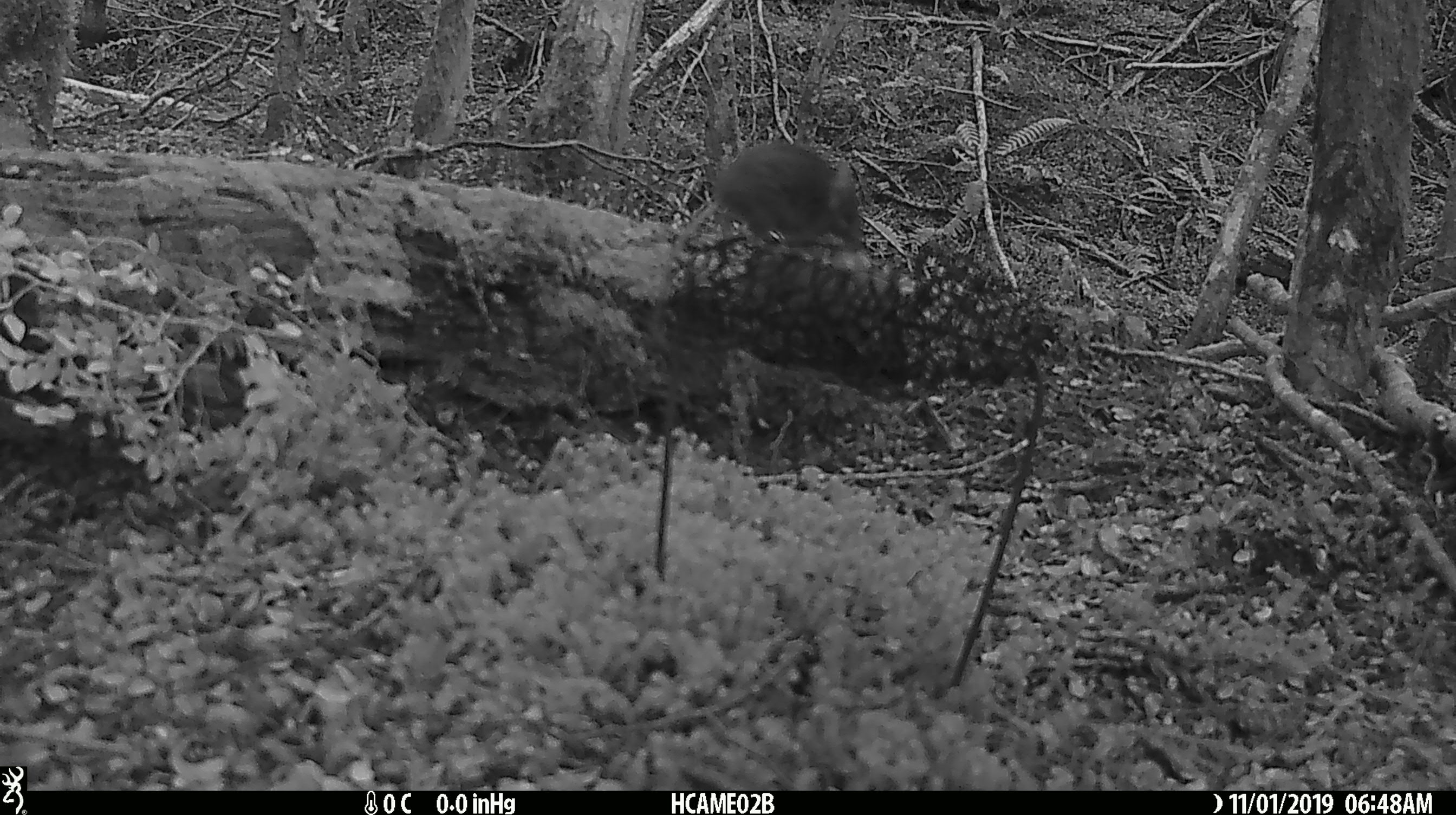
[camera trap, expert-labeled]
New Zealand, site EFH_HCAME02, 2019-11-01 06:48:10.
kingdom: Animalia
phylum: Chordata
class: Mammalia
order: Rodentia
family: Muridae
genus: Mus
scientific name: Mus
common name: mouse